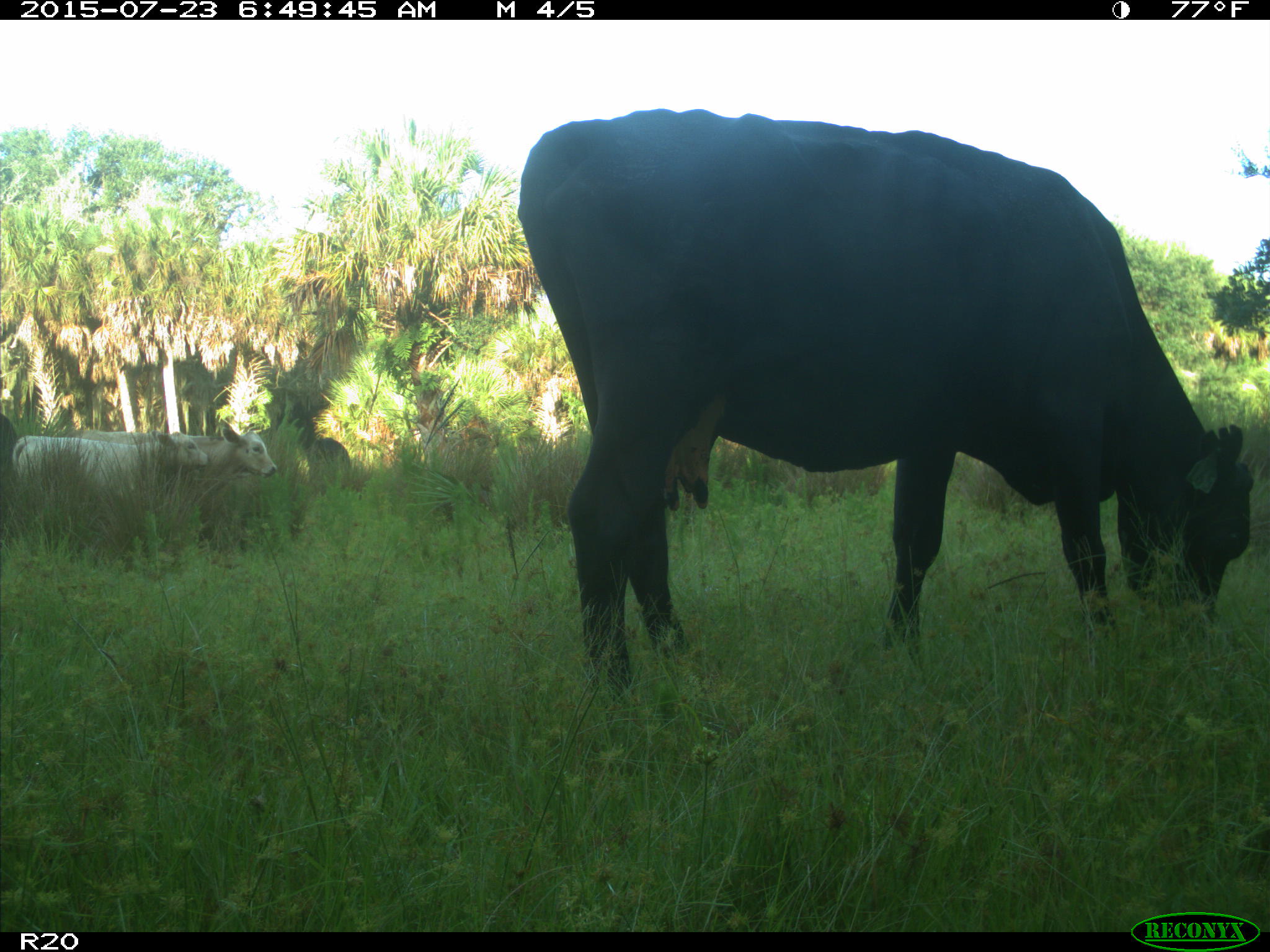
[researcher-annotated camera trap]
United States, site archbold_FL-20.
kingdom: Animalia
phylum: Chordata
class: Mammalia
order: Artiodactyla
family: Bovidae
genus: Bos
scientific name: Bos taurus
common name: domestic cow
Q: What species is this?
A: Bos taurus (domestic cow).